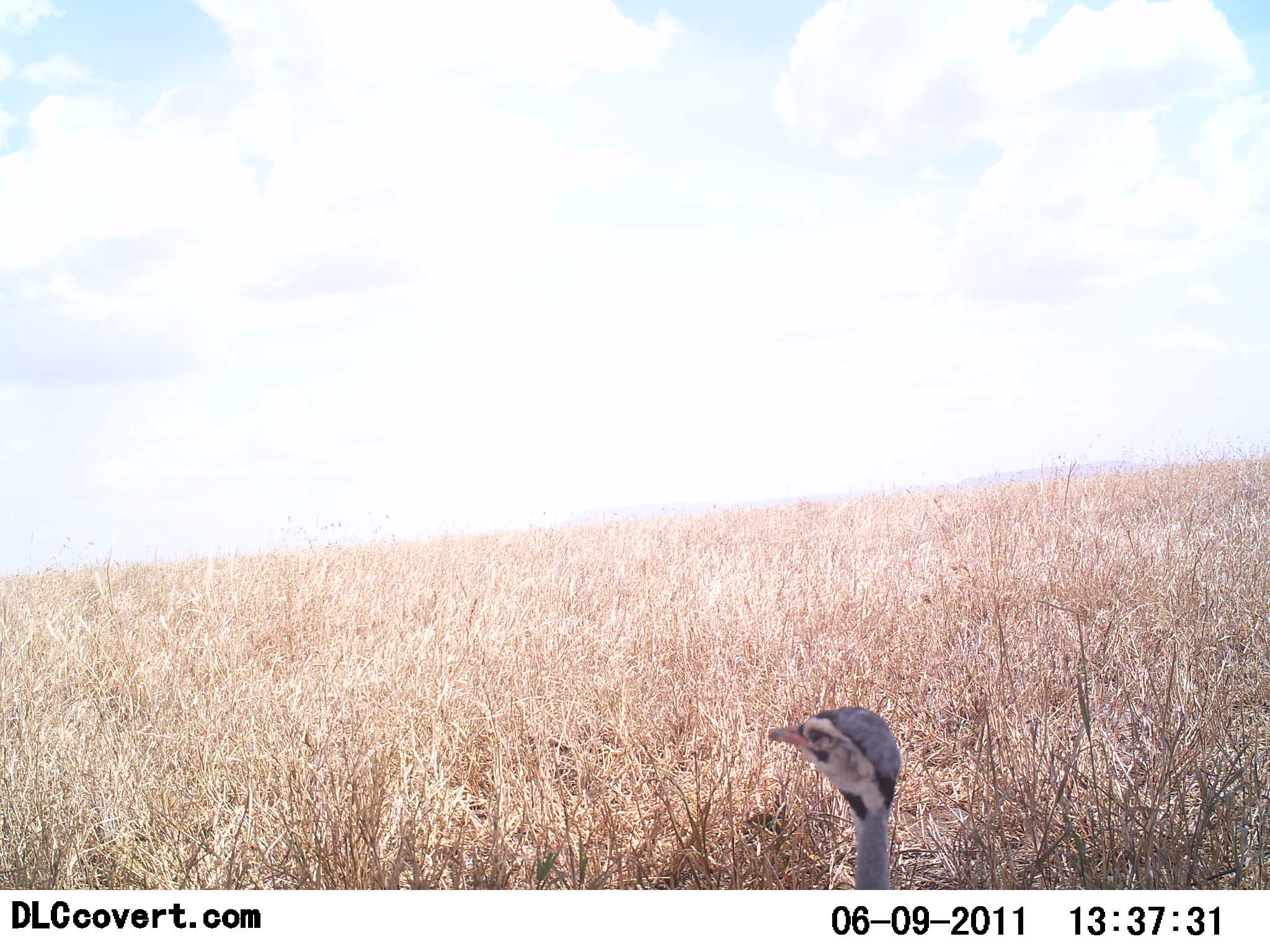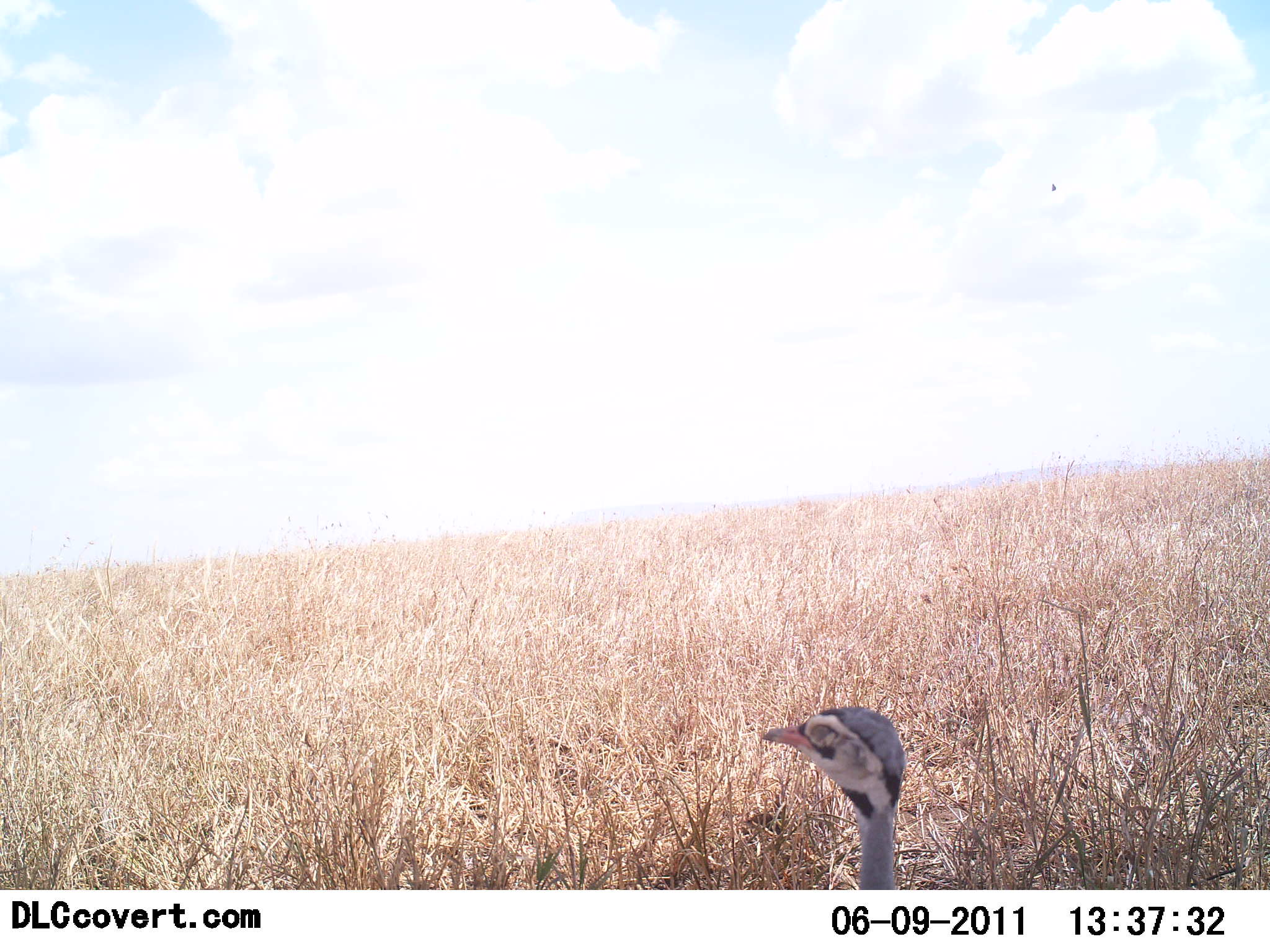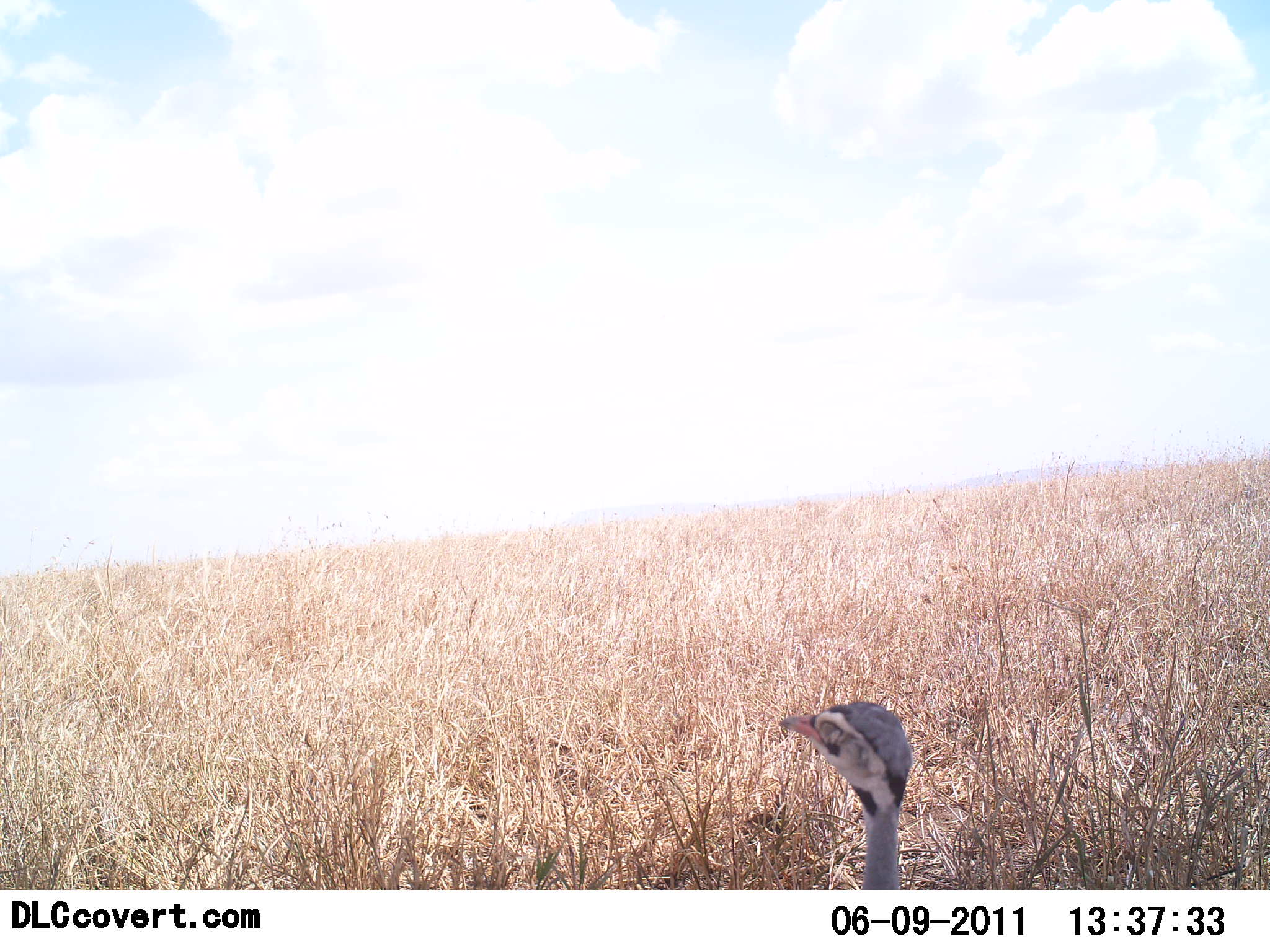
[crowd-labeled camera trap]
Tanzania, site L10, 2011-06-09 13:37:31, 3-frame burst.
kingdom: Animalia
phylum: Chordata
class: Aves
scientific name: Aves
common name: bird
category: otherbird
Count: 1.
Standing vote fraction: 80%.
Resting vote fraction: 20%.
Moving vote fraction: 0%.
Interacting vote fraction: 0%.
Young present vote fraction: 0%.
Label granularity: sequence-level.